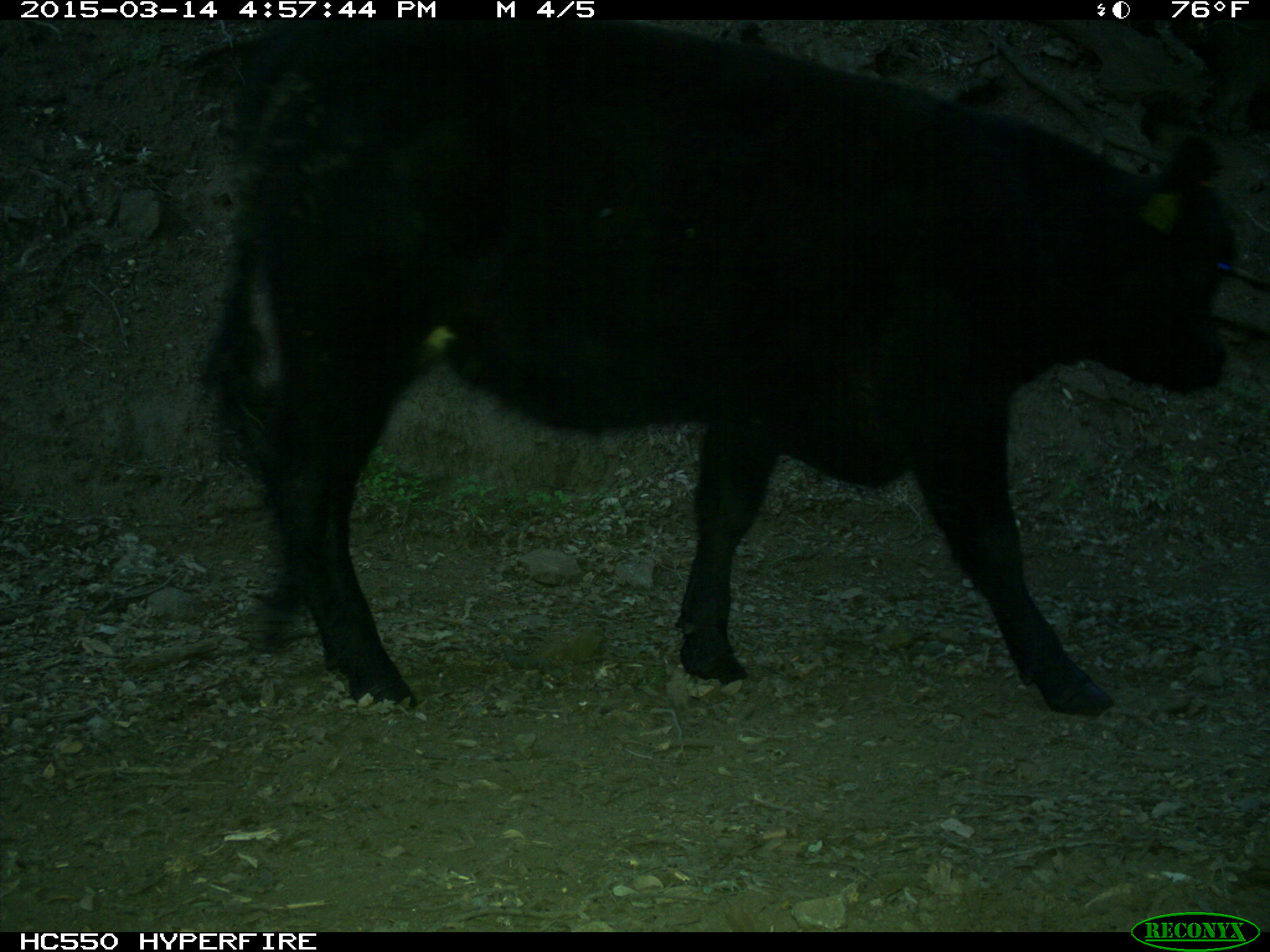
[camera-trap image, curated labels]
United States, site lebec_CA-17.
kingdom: Animalia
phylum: Chordata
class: Mammalia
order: Artiodactyla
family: Bovidae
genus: Bos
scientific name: Bos taurus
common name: domestic cow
Bos taurus (domestic cow).